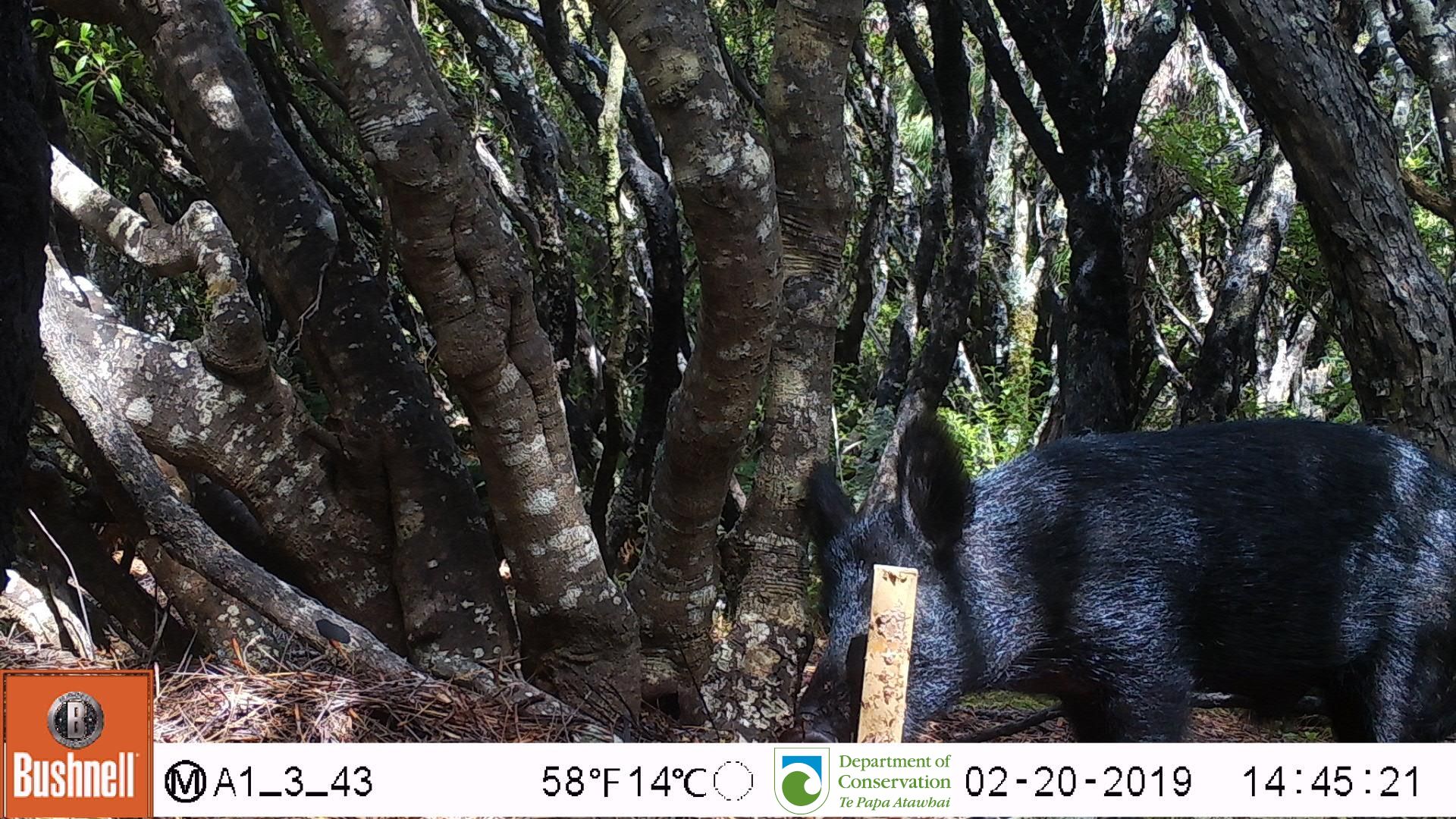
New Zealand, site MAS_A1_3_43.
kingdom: Animalia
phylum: Chordata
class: Mammalia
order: Artiodactyla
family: Suidae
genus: Sus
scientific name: Sus scrofa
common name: pig